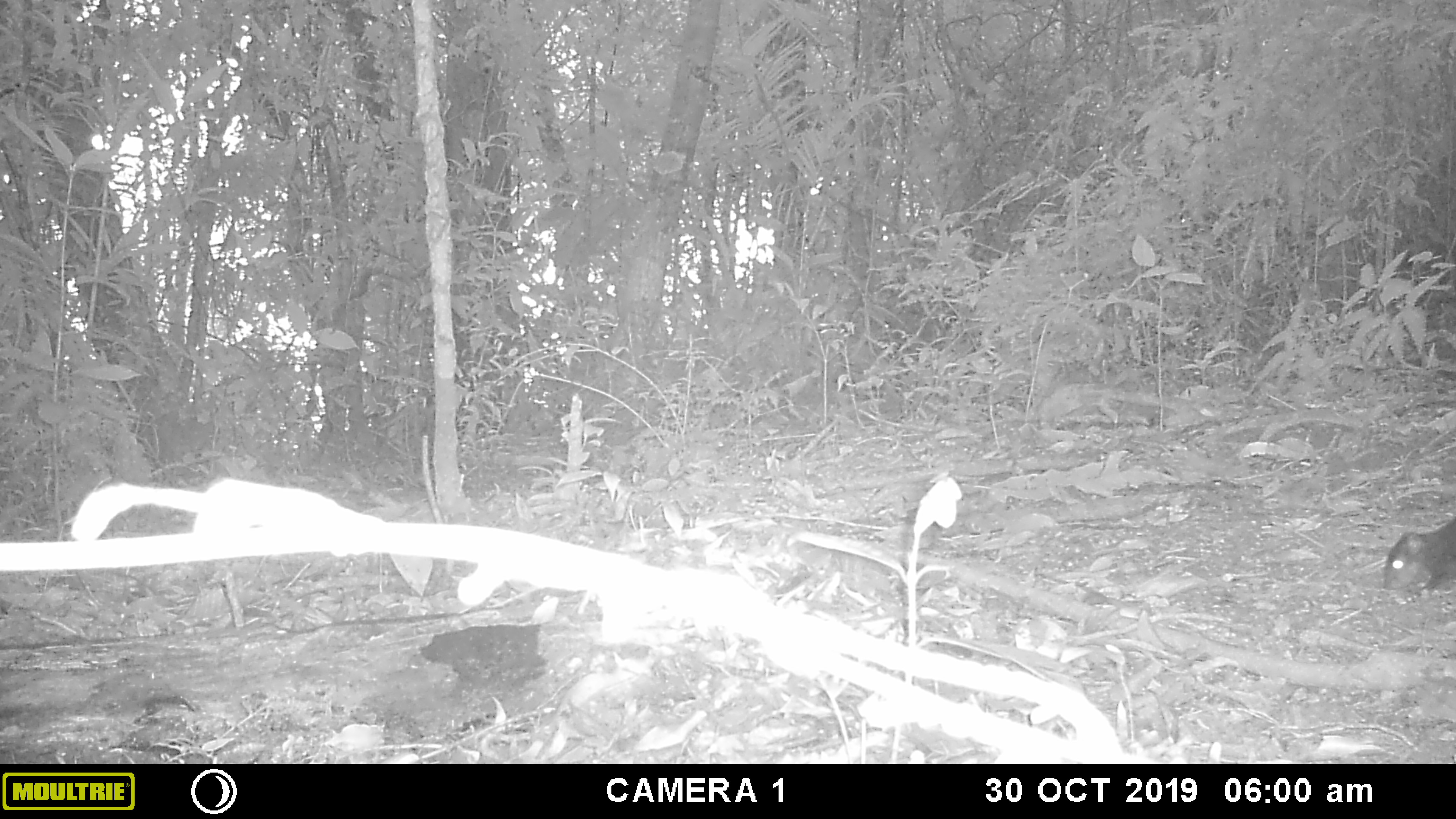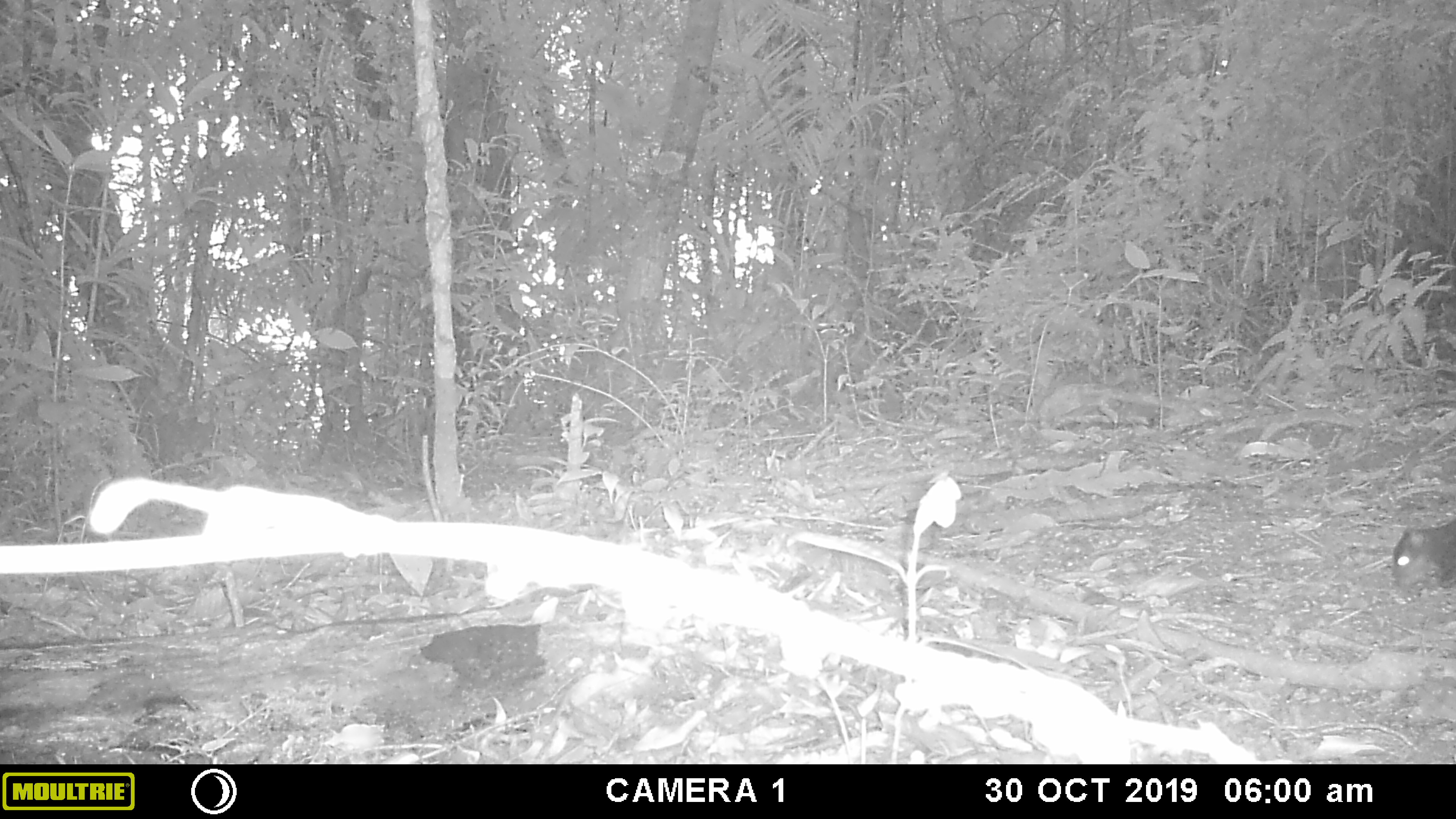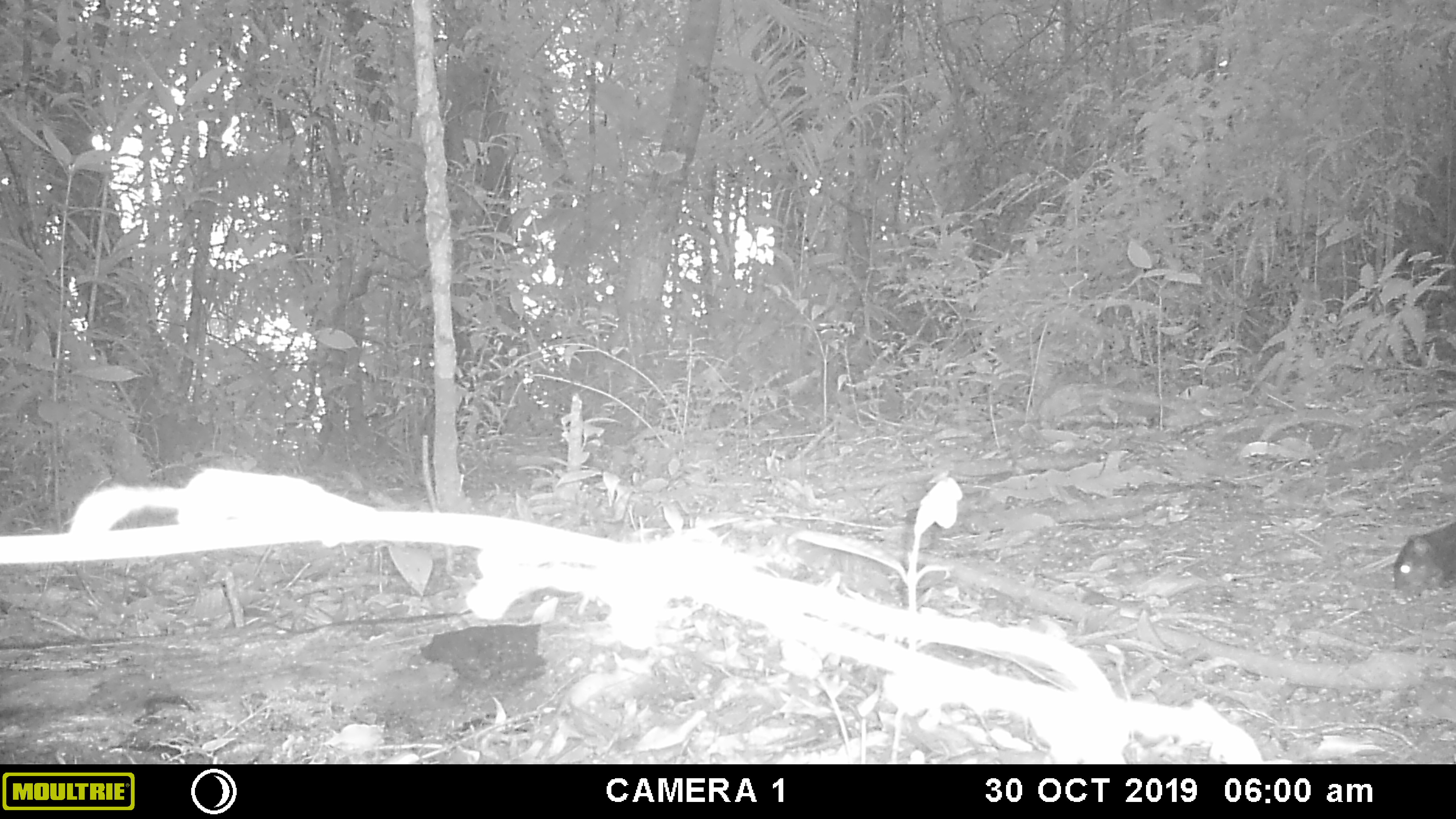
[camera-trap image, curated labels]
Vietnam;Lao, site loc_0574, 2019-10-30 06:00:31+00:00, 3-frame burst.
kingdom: Animalia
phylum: Chordata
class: Mammalia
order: Rodentia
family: Sciuridae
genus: Sciurus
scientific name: Sciurus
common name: squirrel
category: unidentified squirrel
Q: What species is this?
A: Unidentified squirrel (squirrel) (Sciurus).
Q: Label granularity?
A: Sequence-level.